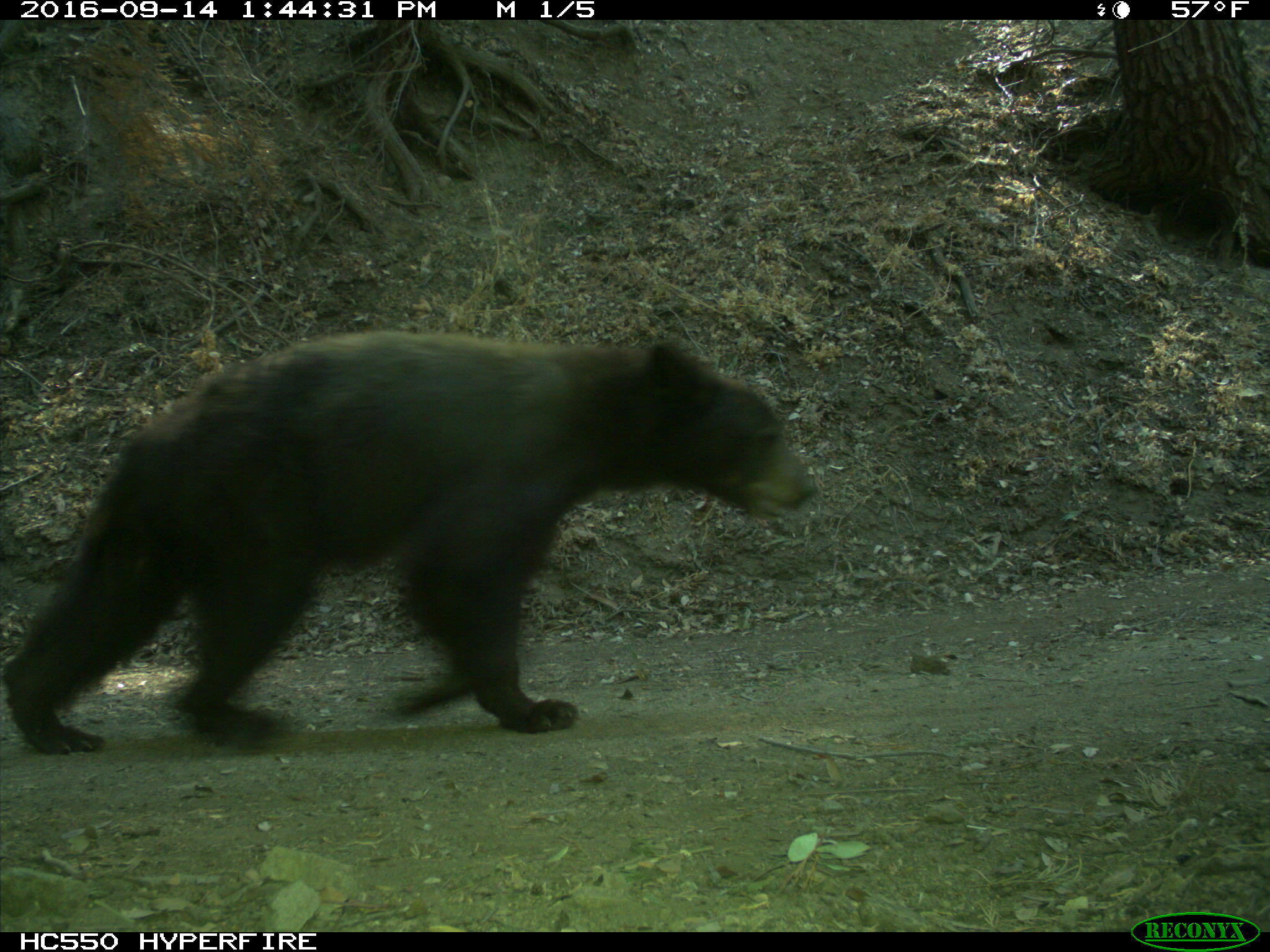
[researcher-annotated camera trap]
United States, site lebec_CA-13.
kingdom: Animalia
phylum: Chordata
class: Mammalia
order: Carnivora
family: Ursidae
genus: Ursus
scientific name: Ursus americanus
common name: american black bear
Ursus americanus (american black bear).